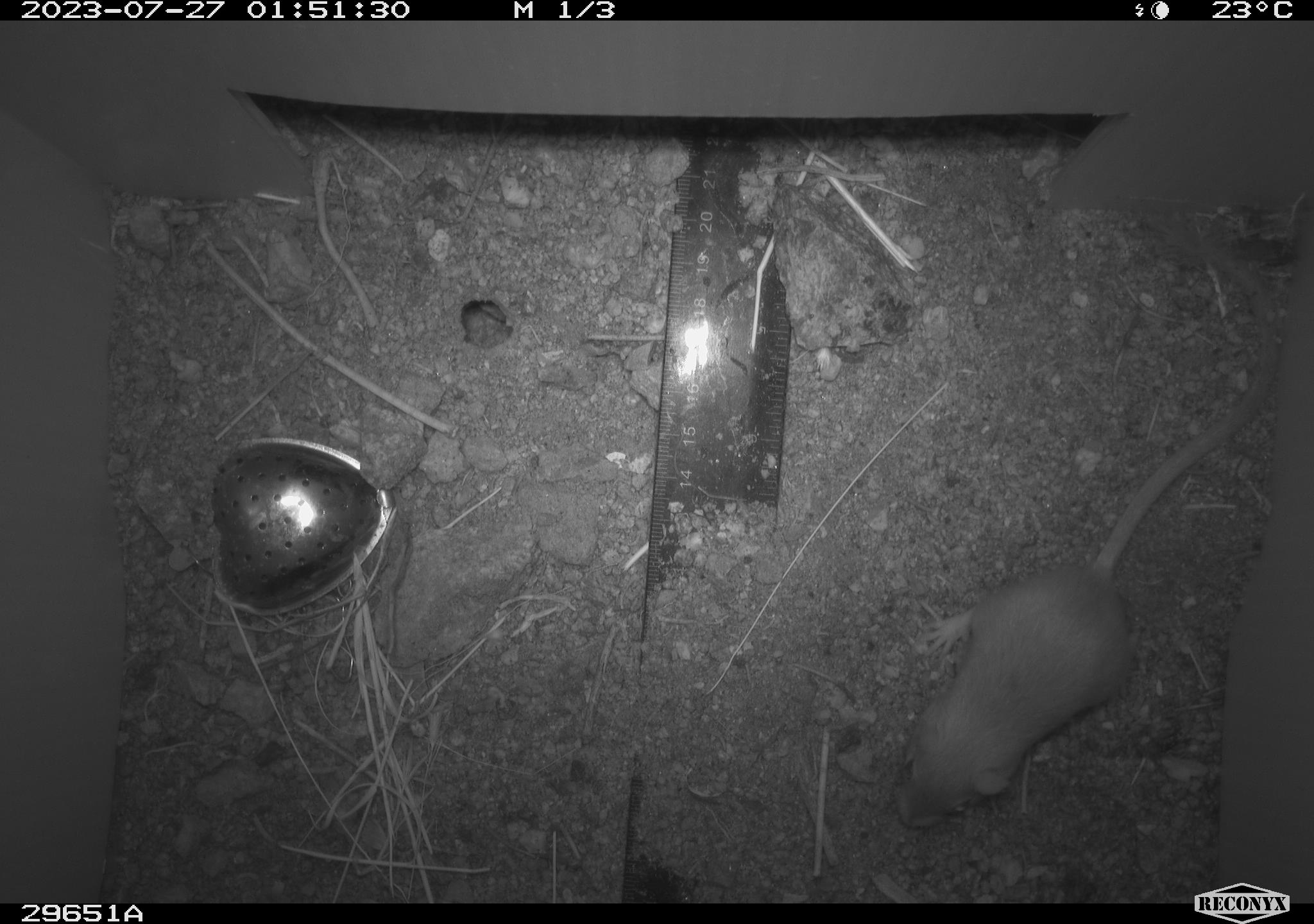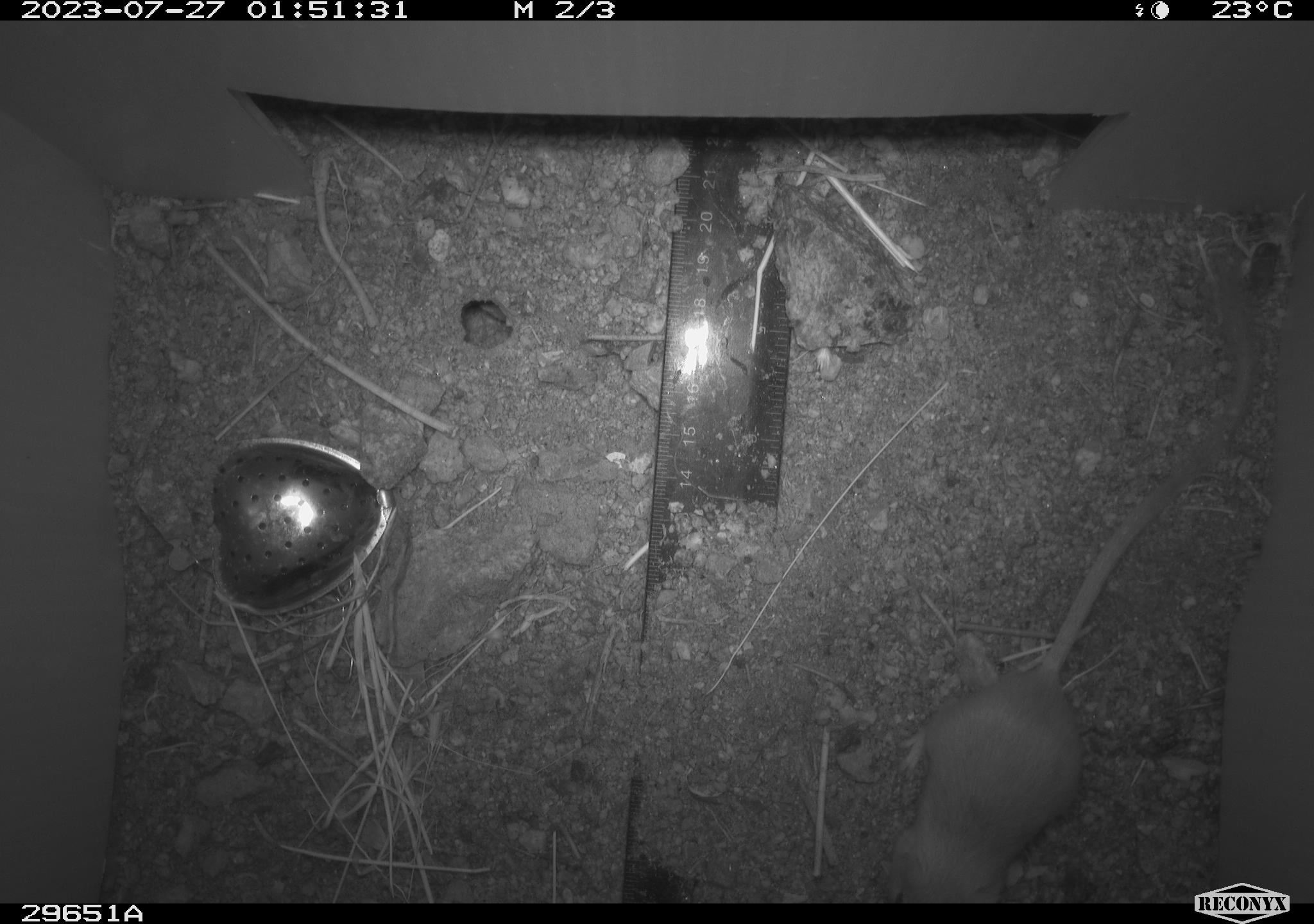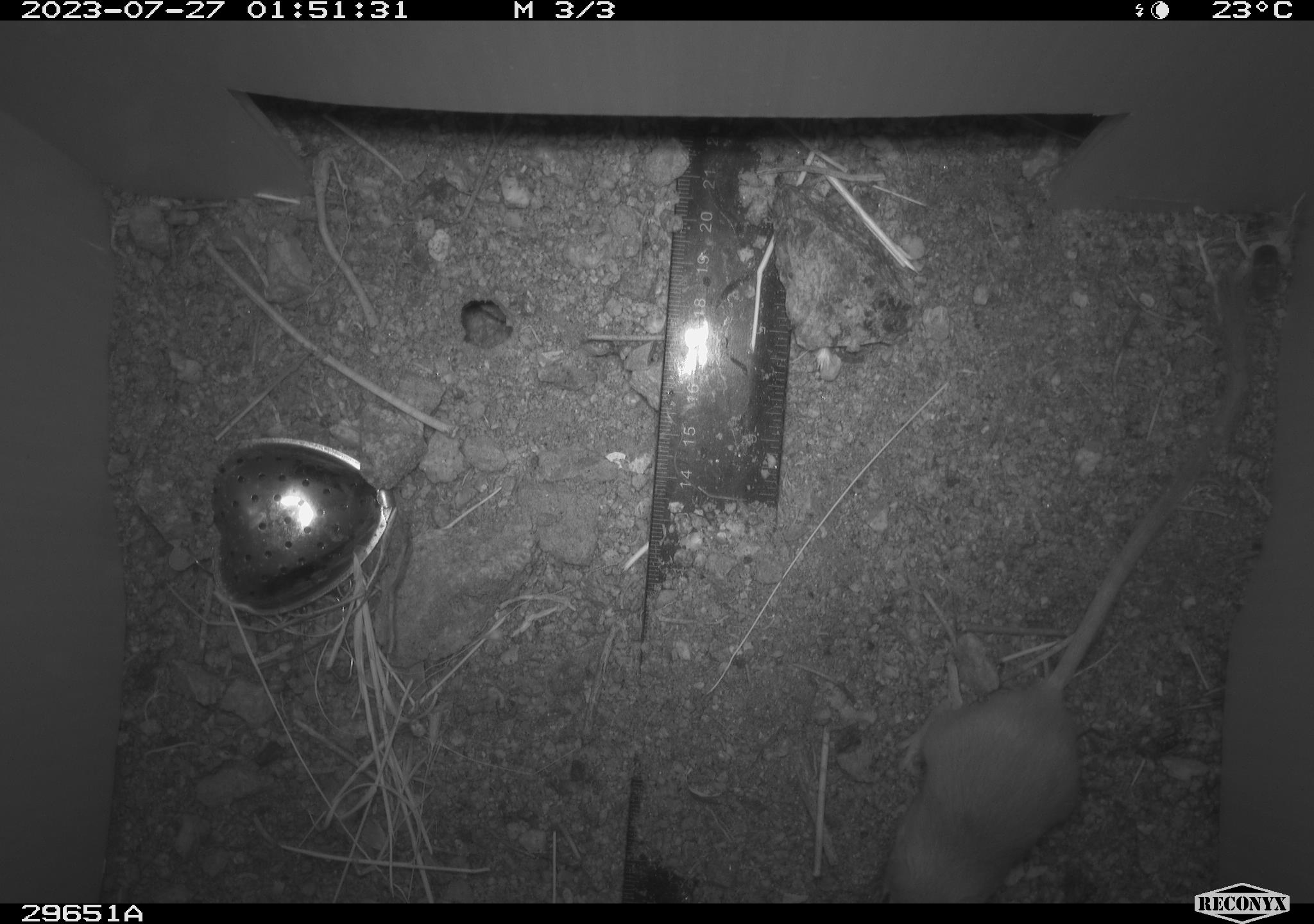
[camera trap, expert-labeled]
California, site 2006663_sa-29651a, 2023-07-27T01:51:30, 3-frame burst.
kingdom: Animalia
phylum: Chordata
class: Mammalia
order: Rodentia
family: Heteromyidae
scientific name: Heteromyidae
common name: kangaroo rats and pocket mice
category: heteromyidae family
Heteromyidae family (kangaroo rats and pocket mice) (Heteromyidae).